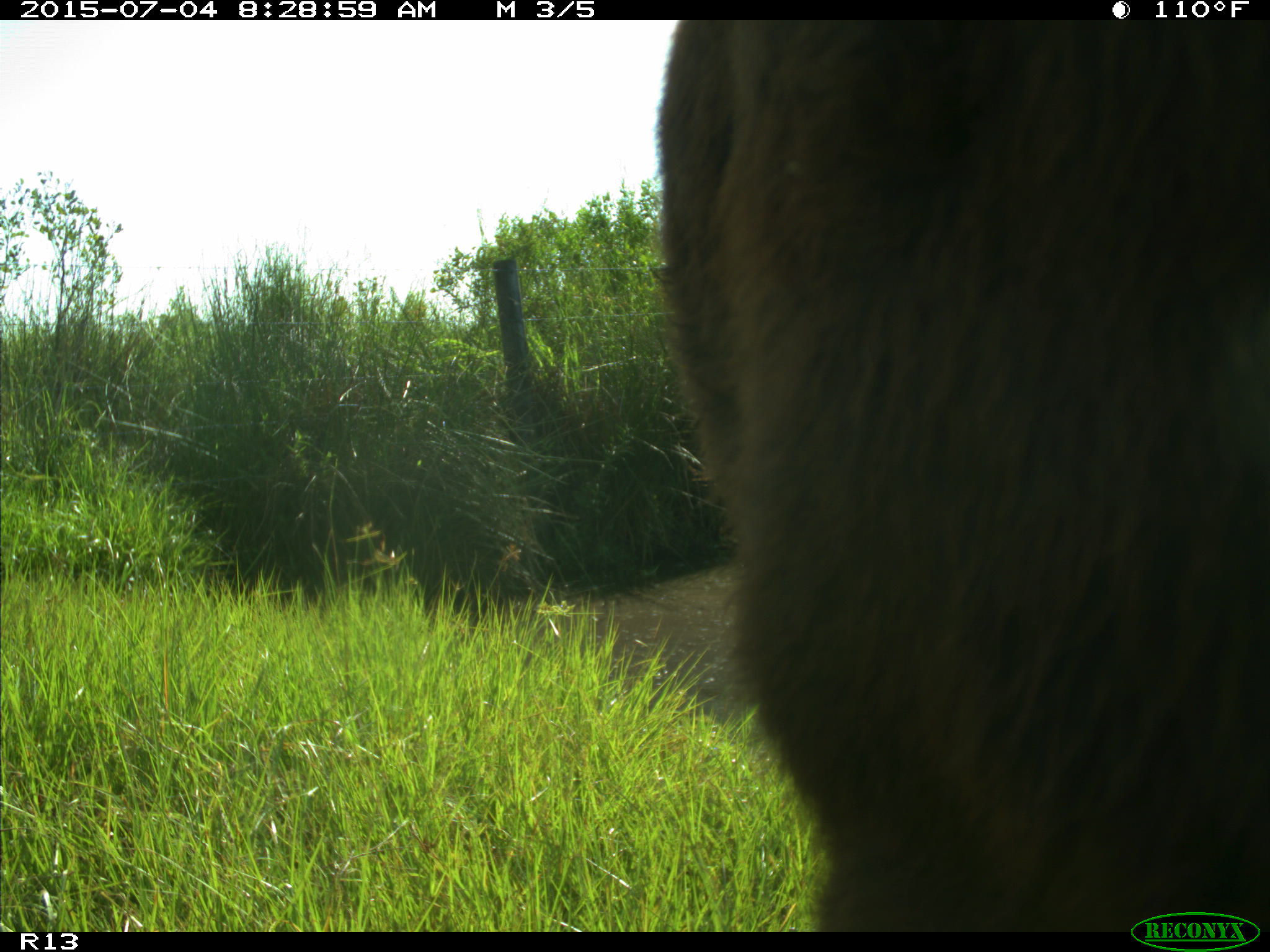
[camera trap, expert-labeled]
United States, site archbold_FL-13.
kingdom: Animalia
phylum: Chordata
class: Mammalia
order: Artiodactyla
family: Bovidae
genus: Bos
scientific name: Bos taurus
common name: domestic cow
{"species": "Bos taurus (domestic cow)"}